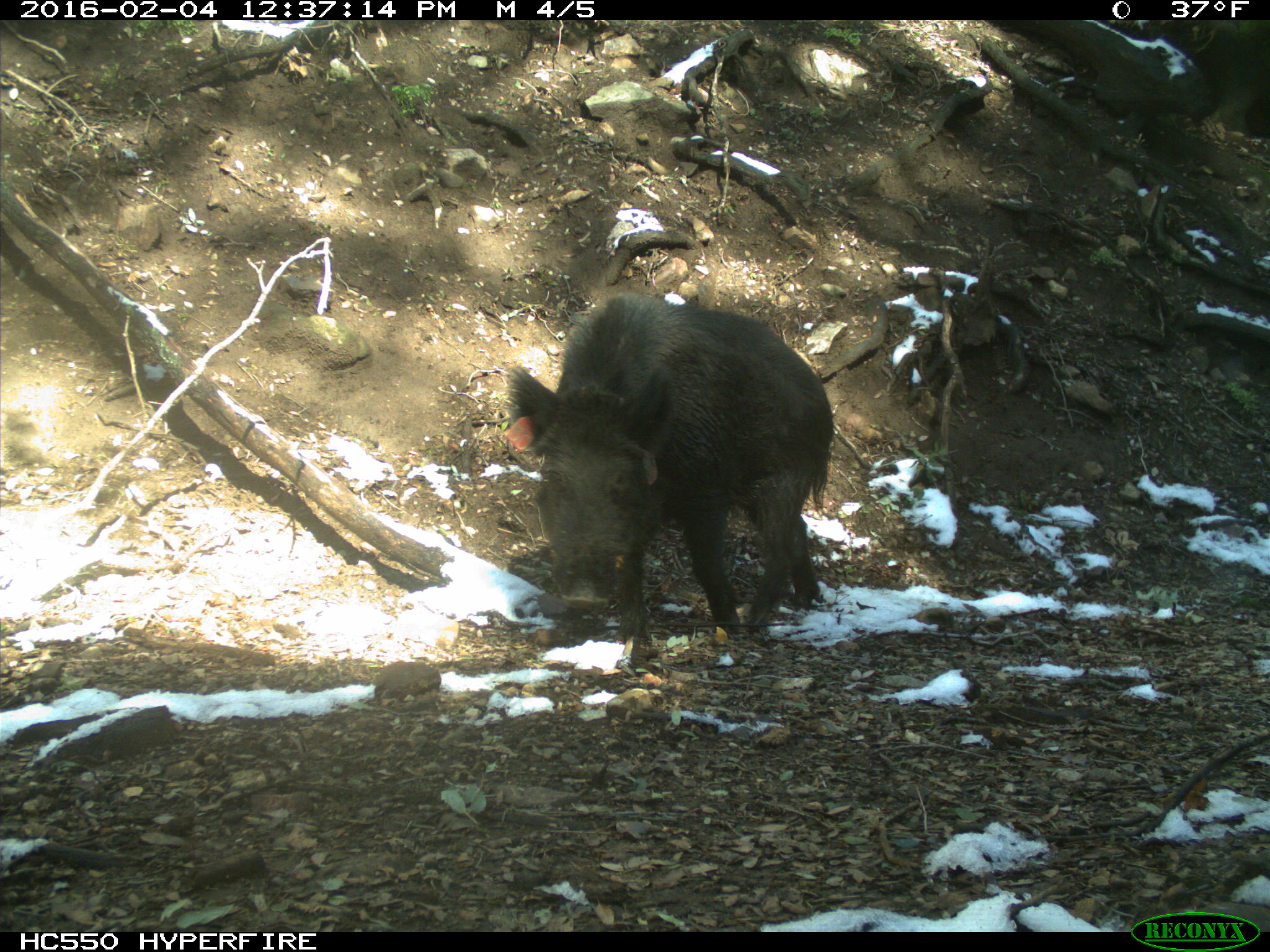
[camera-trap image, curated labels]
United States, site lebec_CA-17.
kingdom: Animalia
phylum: Chordata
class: Mammalia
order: Artiodactyla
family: Suidae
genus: Sus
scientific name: Sus scrofa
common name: wild boar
Sus scrofa (wild boar).